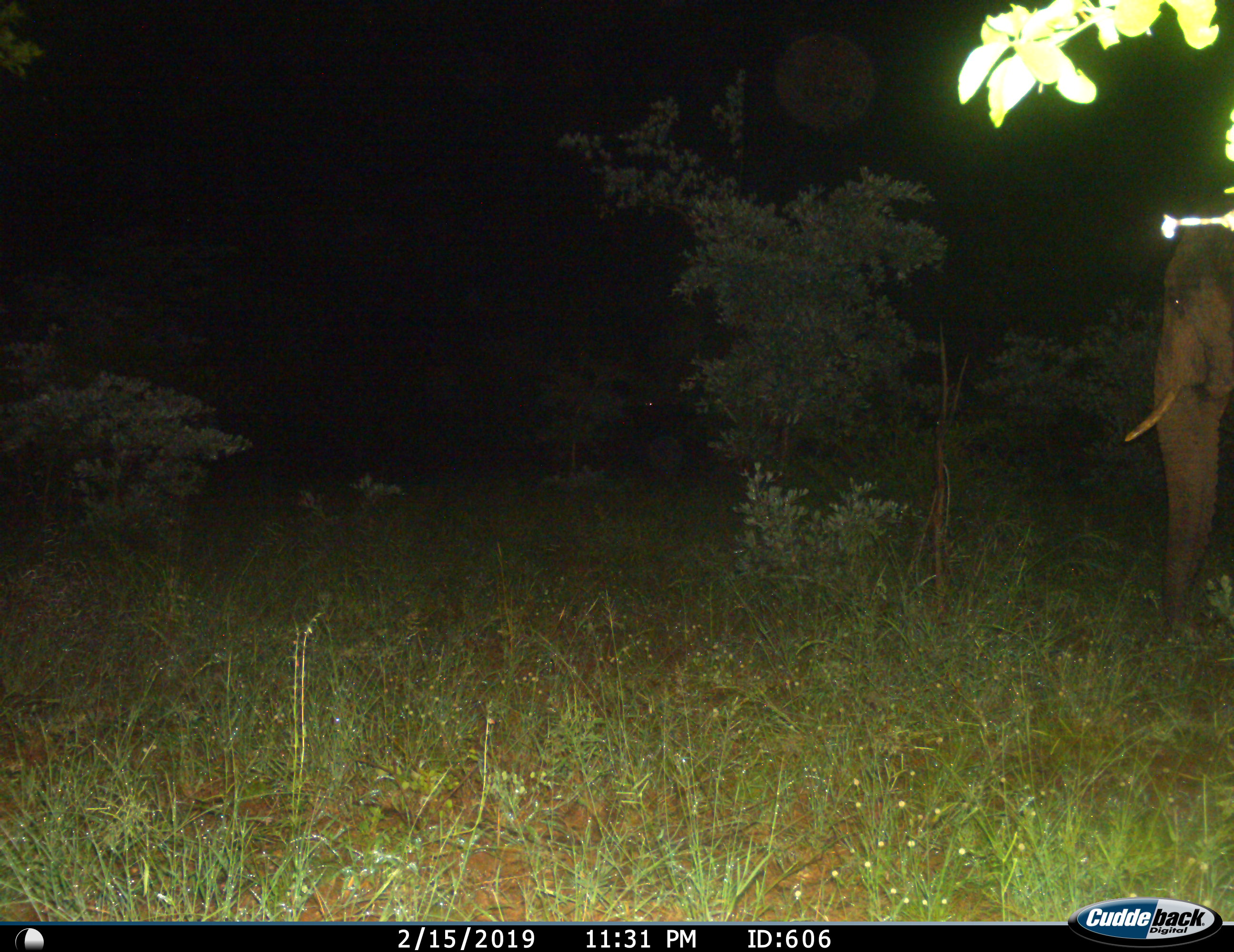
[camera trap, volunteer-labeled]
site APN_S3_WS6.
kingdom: Animalia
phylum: Chordata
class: Mammalia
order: Proboscidea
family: Elephantidae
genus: Loxodonta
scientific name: Loxodonta africana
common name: african bush elephant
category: elephant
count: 1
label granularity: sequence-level